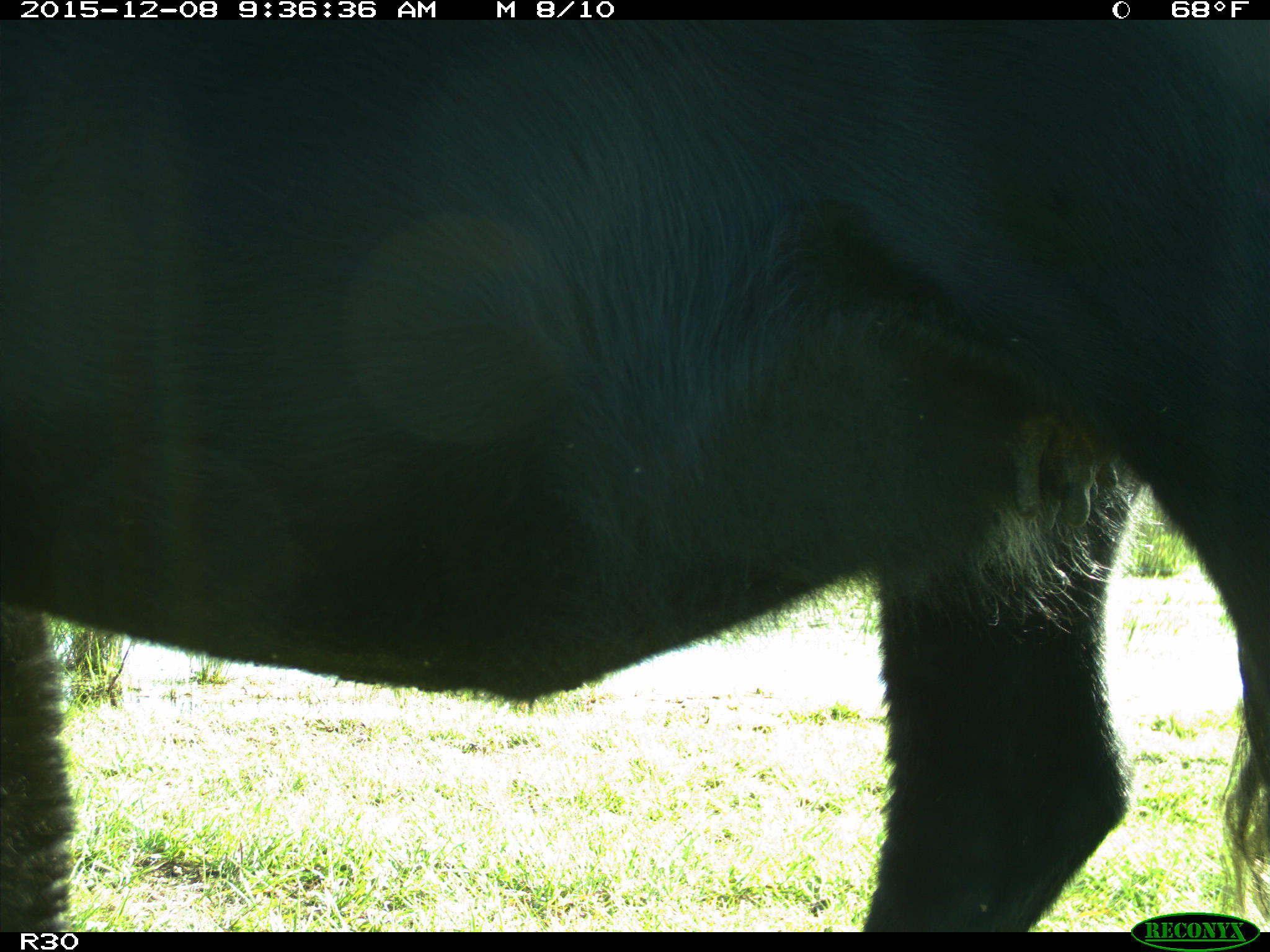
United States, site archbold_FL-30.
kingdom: Animalia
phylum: Chordata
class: Mammalia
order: Artiodactyla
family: Bovidae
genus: Bos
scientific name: Bos taurus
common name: domestic cow